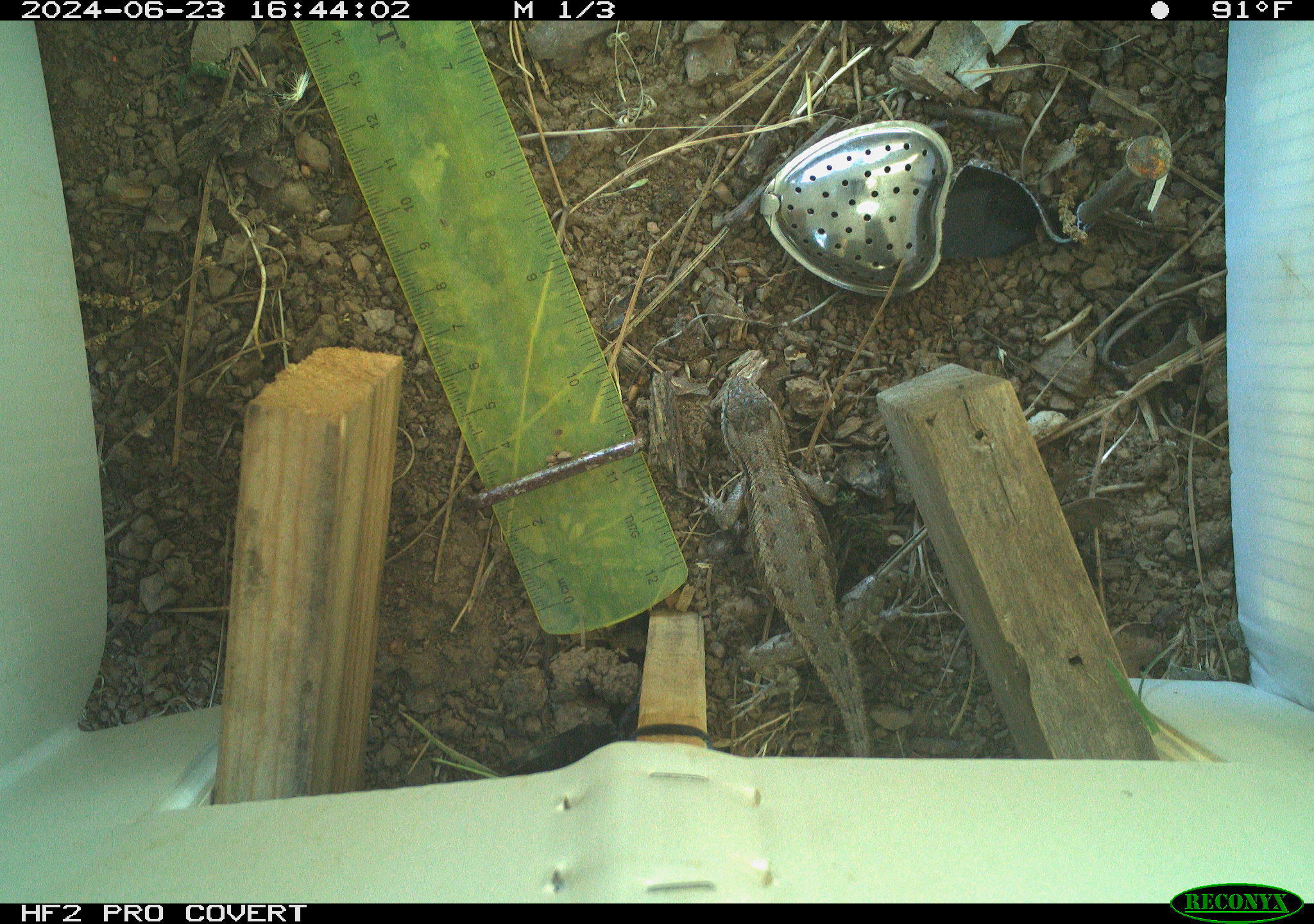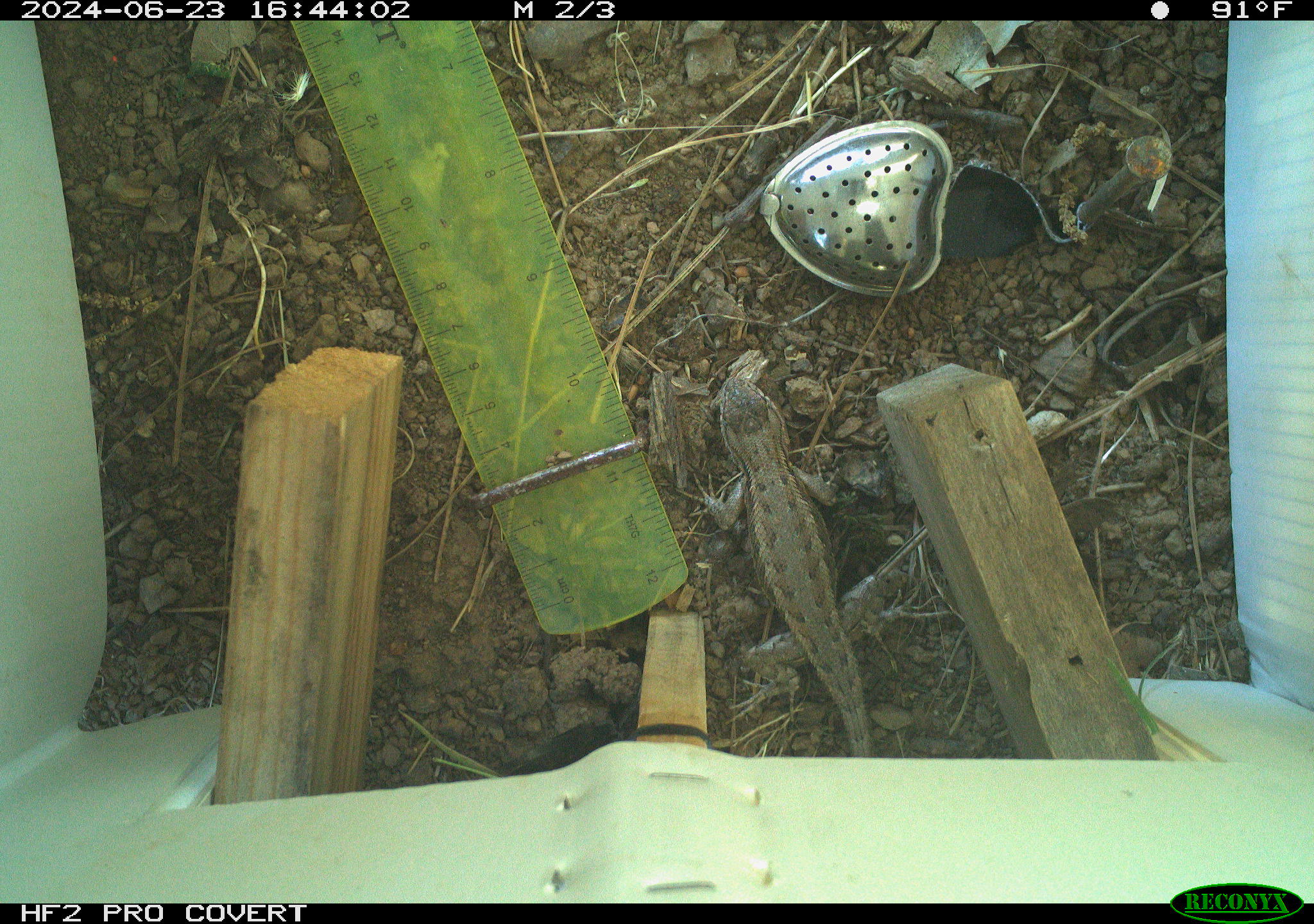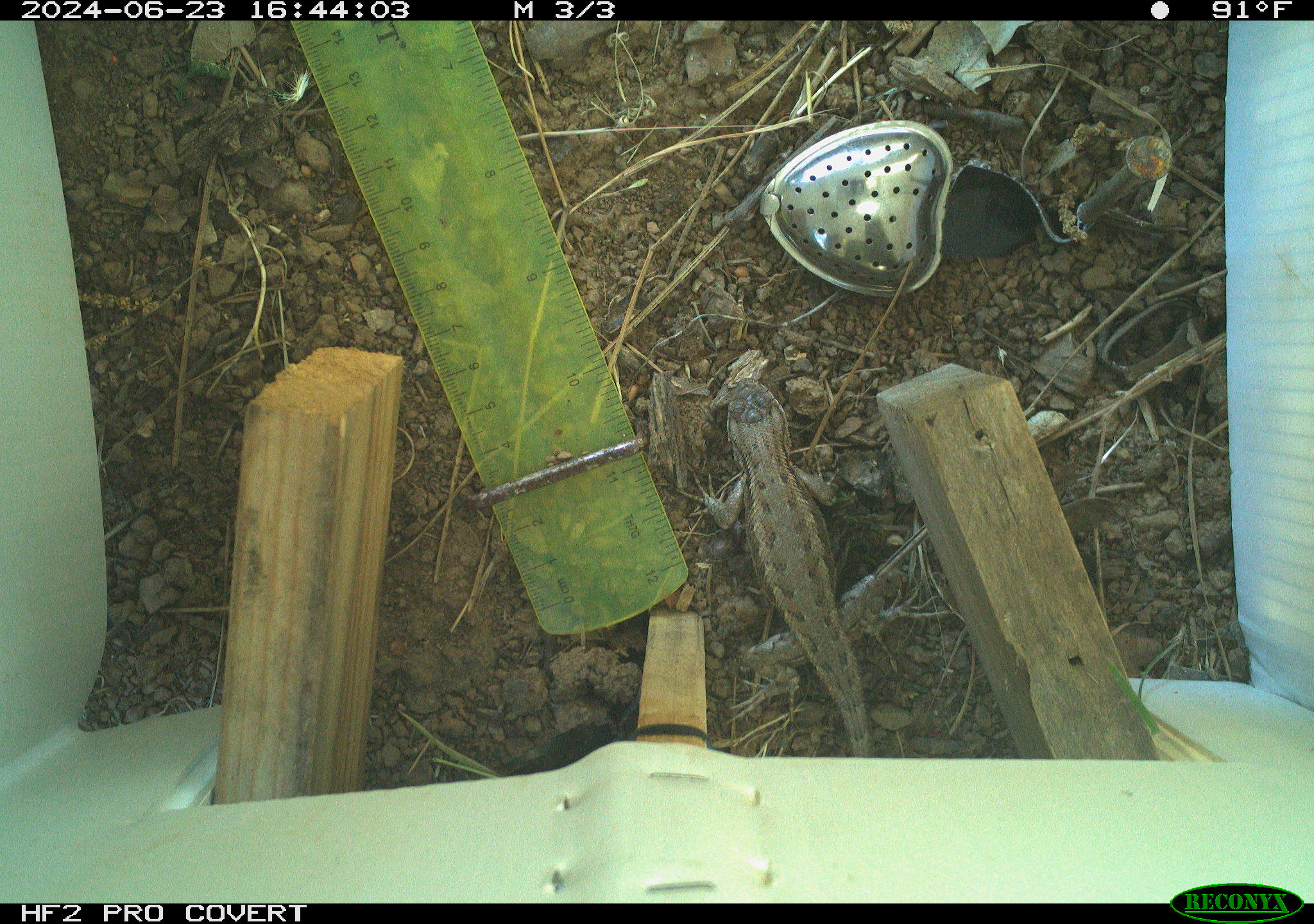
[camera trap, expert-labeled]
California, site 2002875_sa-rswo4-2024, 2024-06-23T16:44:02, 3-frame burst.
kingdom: Animalia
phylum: Chordata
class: Reptilia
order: Squamata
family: Phrynosomatidae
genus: Sceloporus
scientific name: Sceloporus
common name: spiny lizards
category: sceloporus species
Sceloporus species (spiny lizards) (Sceloporus).